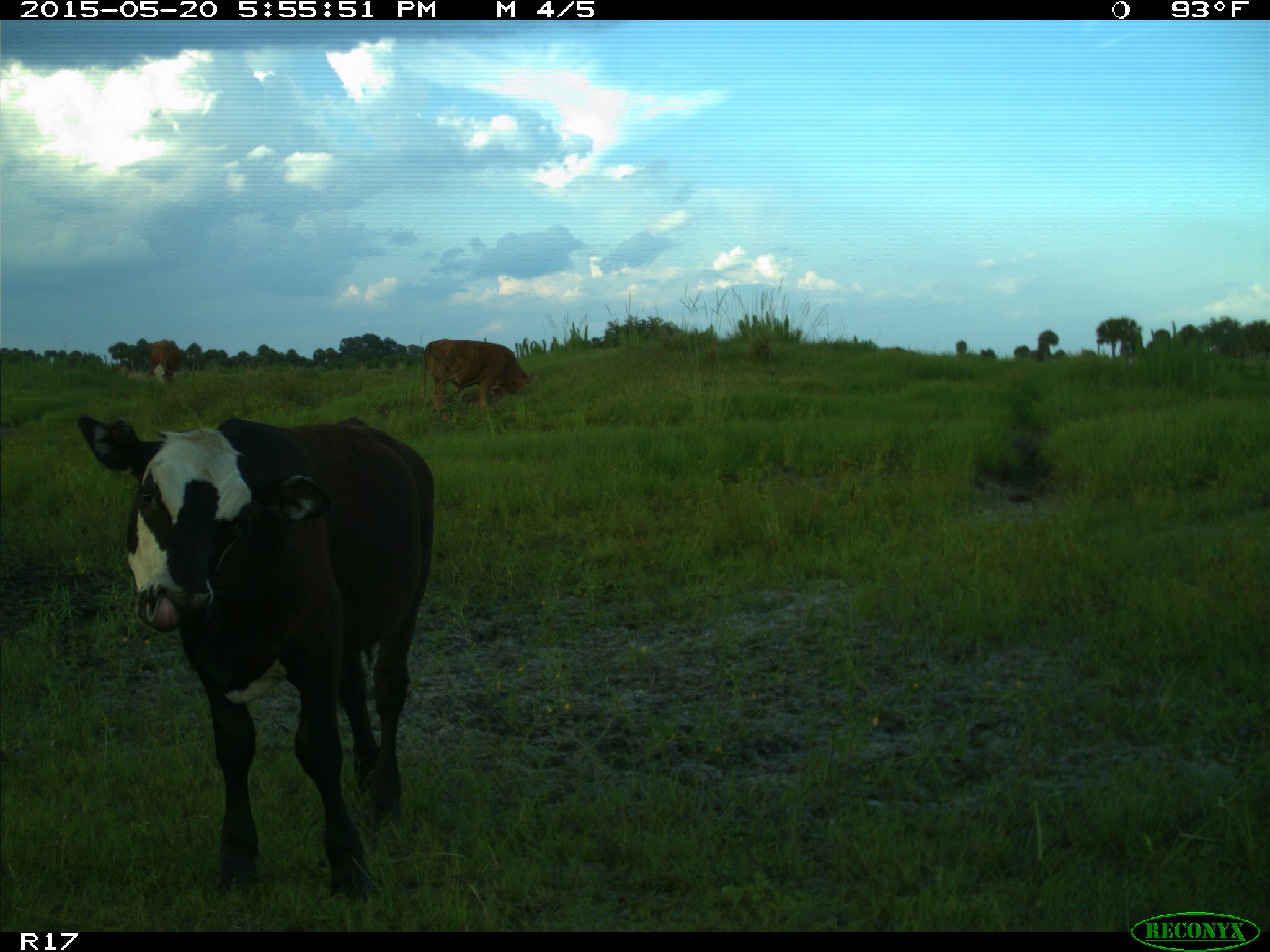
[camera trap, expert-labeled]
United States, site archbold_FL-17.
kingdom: Animalia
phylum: Chordata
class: Mammalia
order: Artiodactyla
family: Bovidae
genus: Bos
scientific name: Bos taurus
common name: domestic cow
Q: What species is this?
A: Bos taurus (domestic cow).